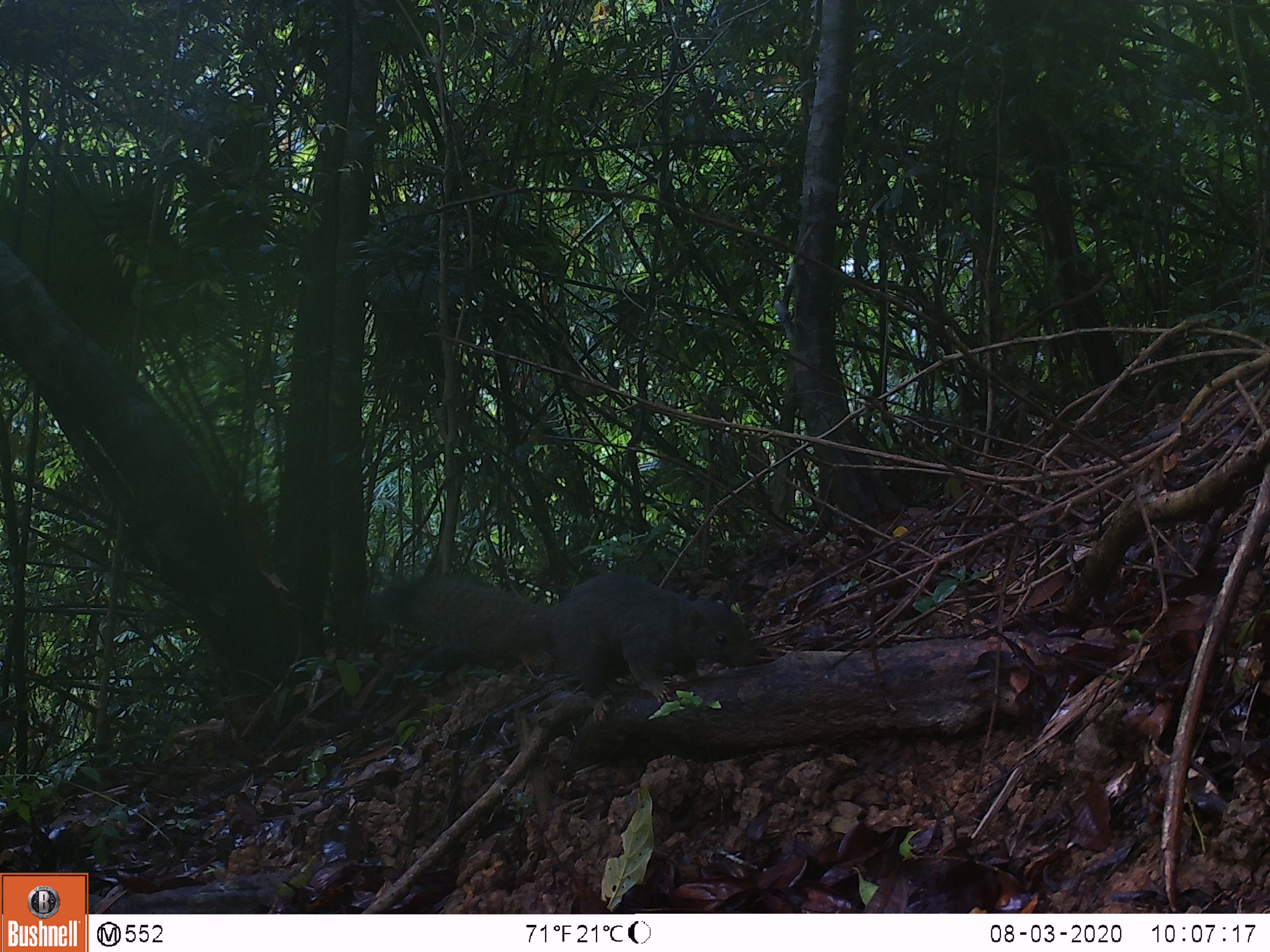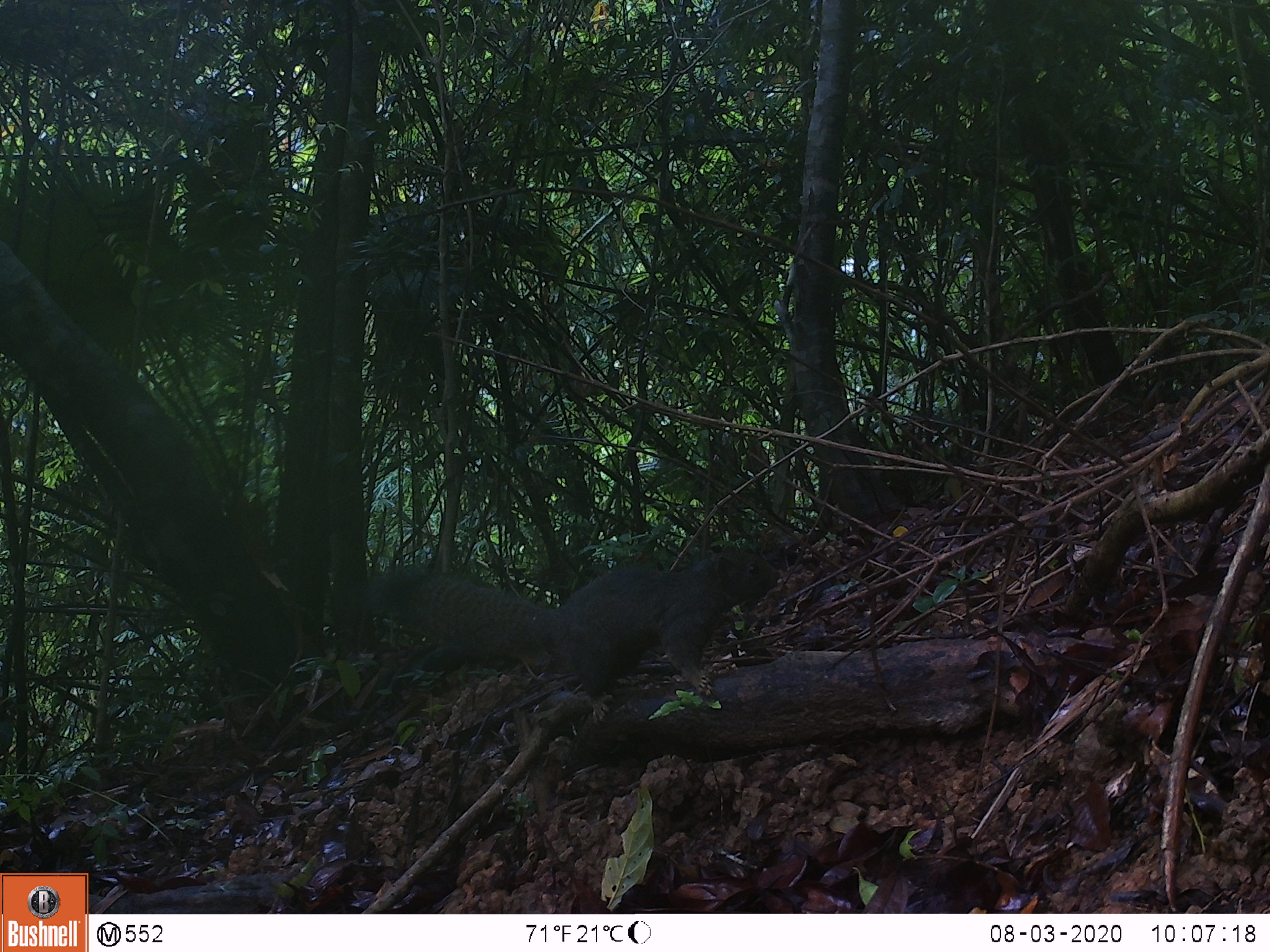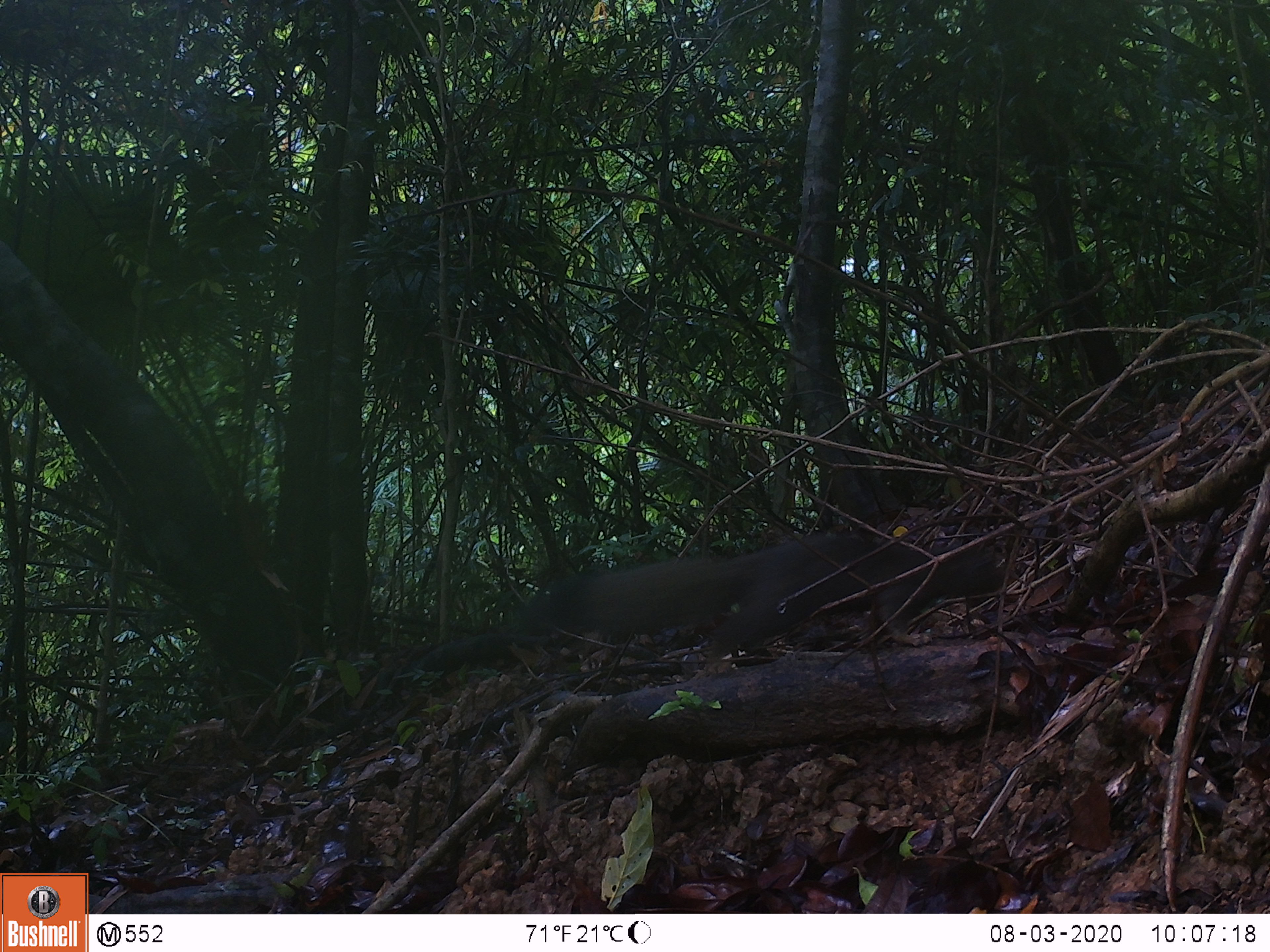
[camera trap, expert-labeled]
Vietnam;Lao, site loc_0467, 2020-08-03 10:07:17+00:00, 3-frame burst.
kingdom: Animalia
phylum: Chordata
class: Mammalia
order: Rodentia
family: Sciuridae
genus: Callosciurus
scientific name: Callosciurus erythraeus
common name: pallas's squirrel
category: pallass squirrel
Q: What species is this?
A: Pallass squirrel (pallas's squirrel) (Callosciurus erythraeus).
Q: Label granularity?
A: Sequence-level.